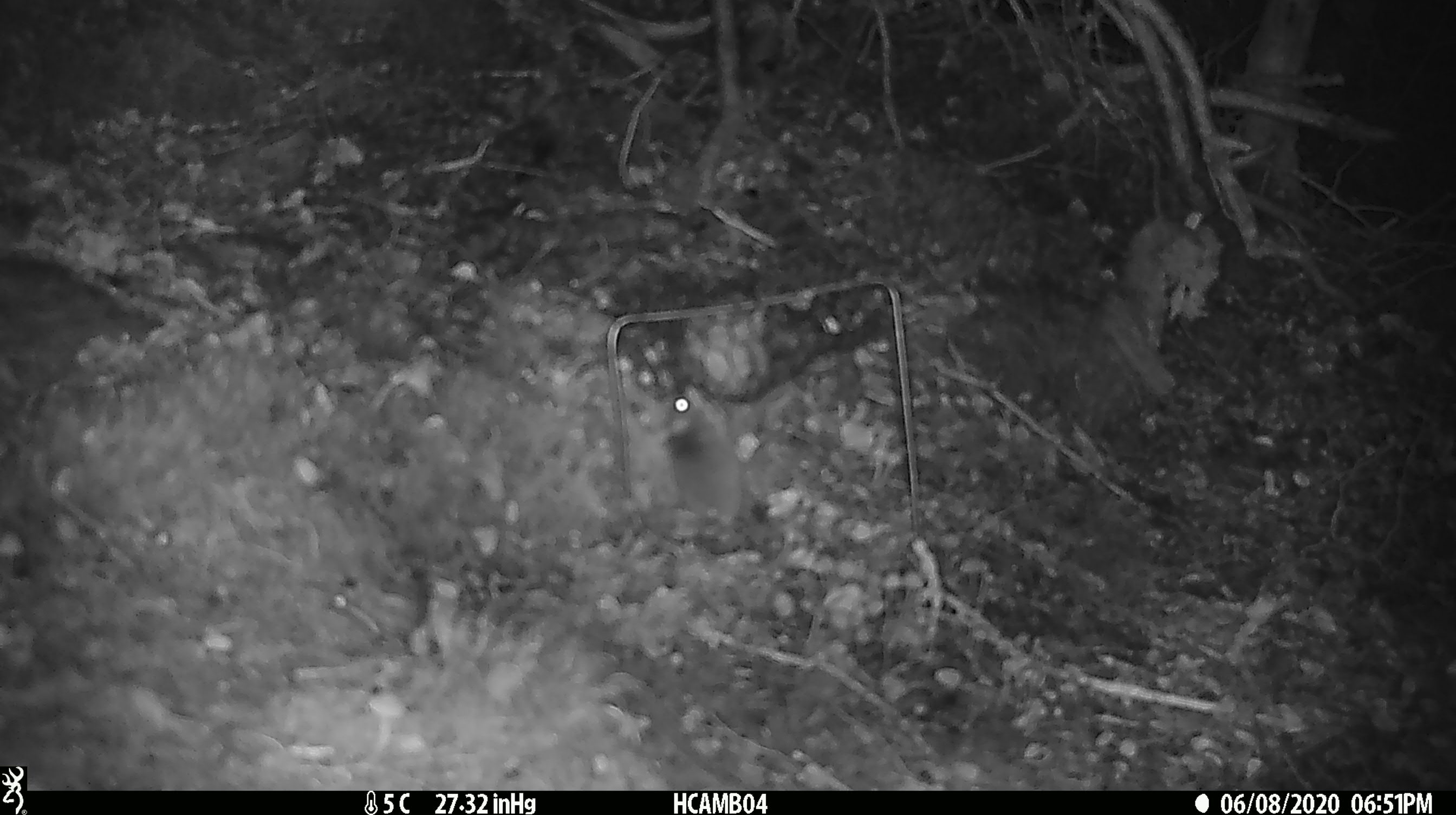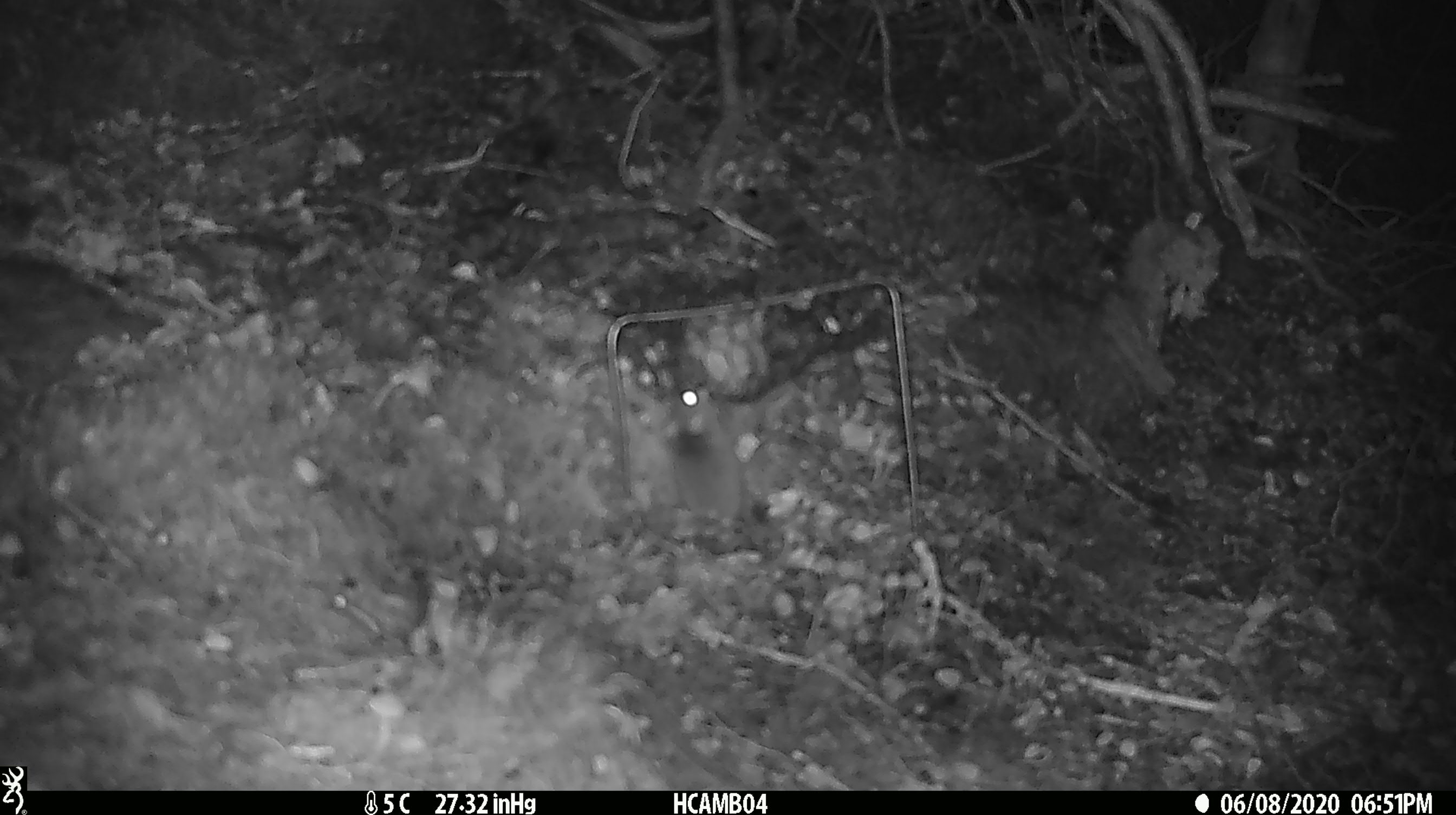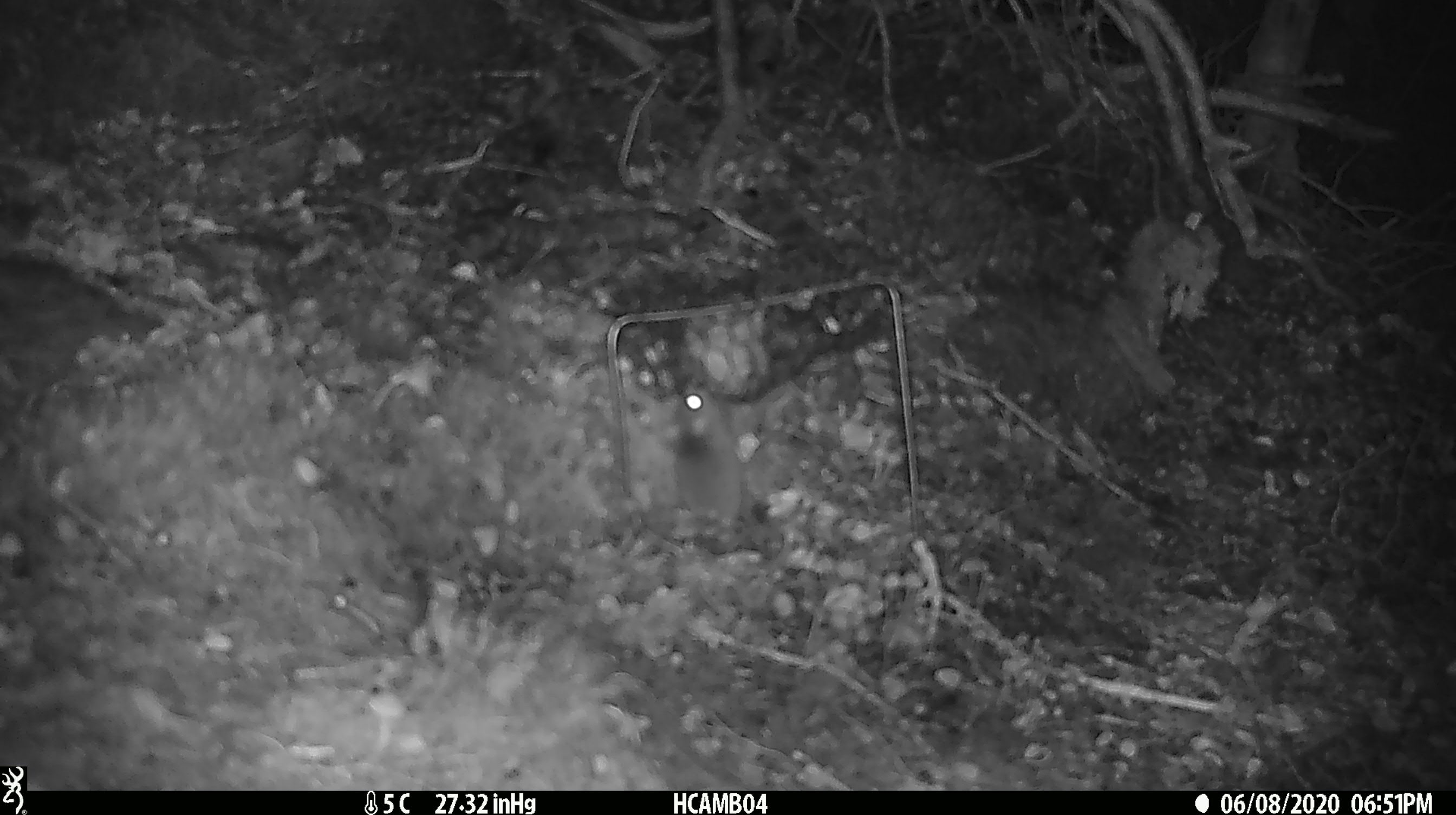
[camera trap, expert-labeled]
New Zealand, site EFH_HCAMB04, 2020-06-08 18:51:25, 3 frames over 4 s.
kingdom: Animalia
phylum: Chordata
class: Mammalia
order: Rodentia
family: Muridae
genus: Mus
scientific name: Mus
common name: mouse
Mouse (Mus).